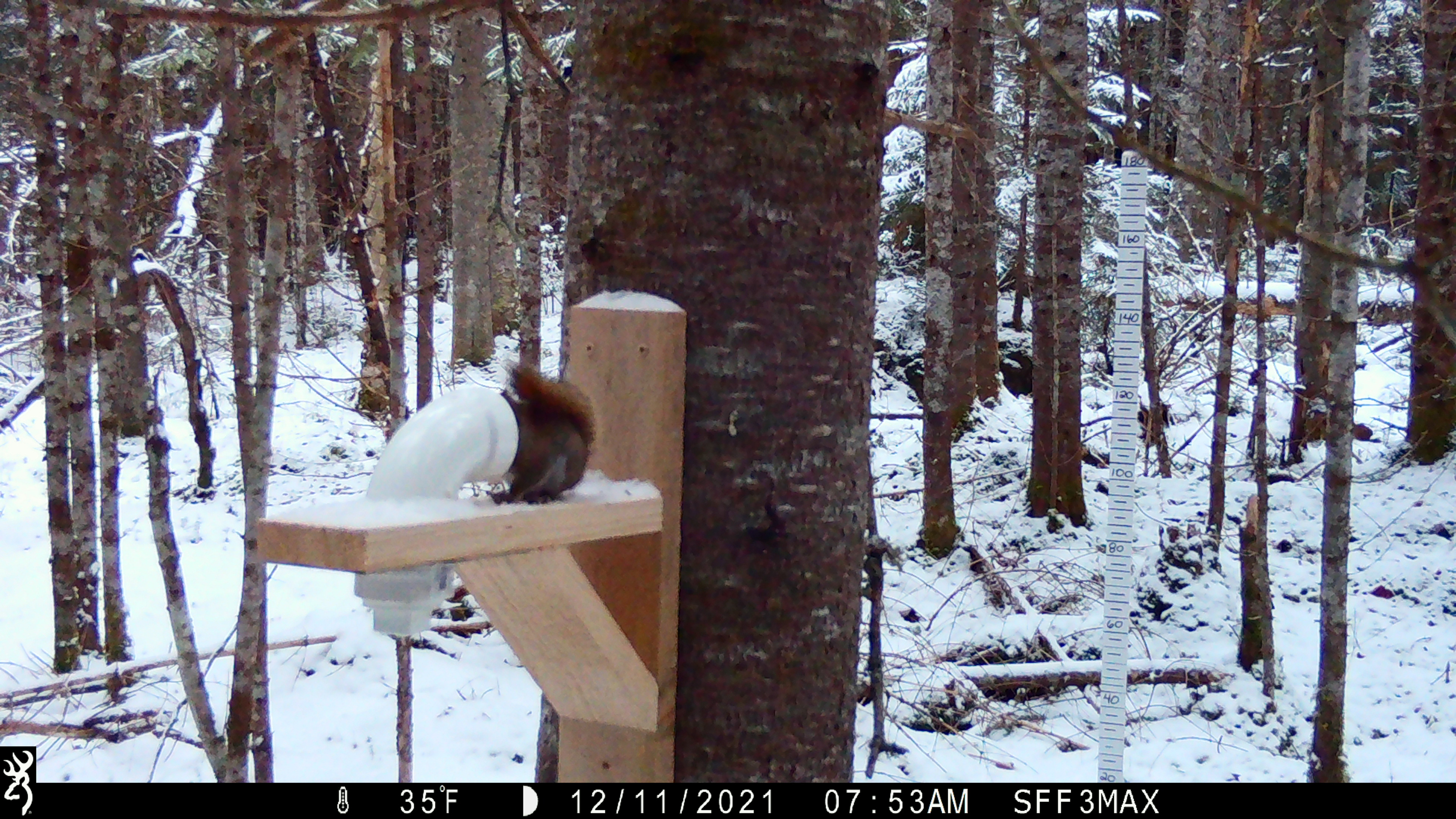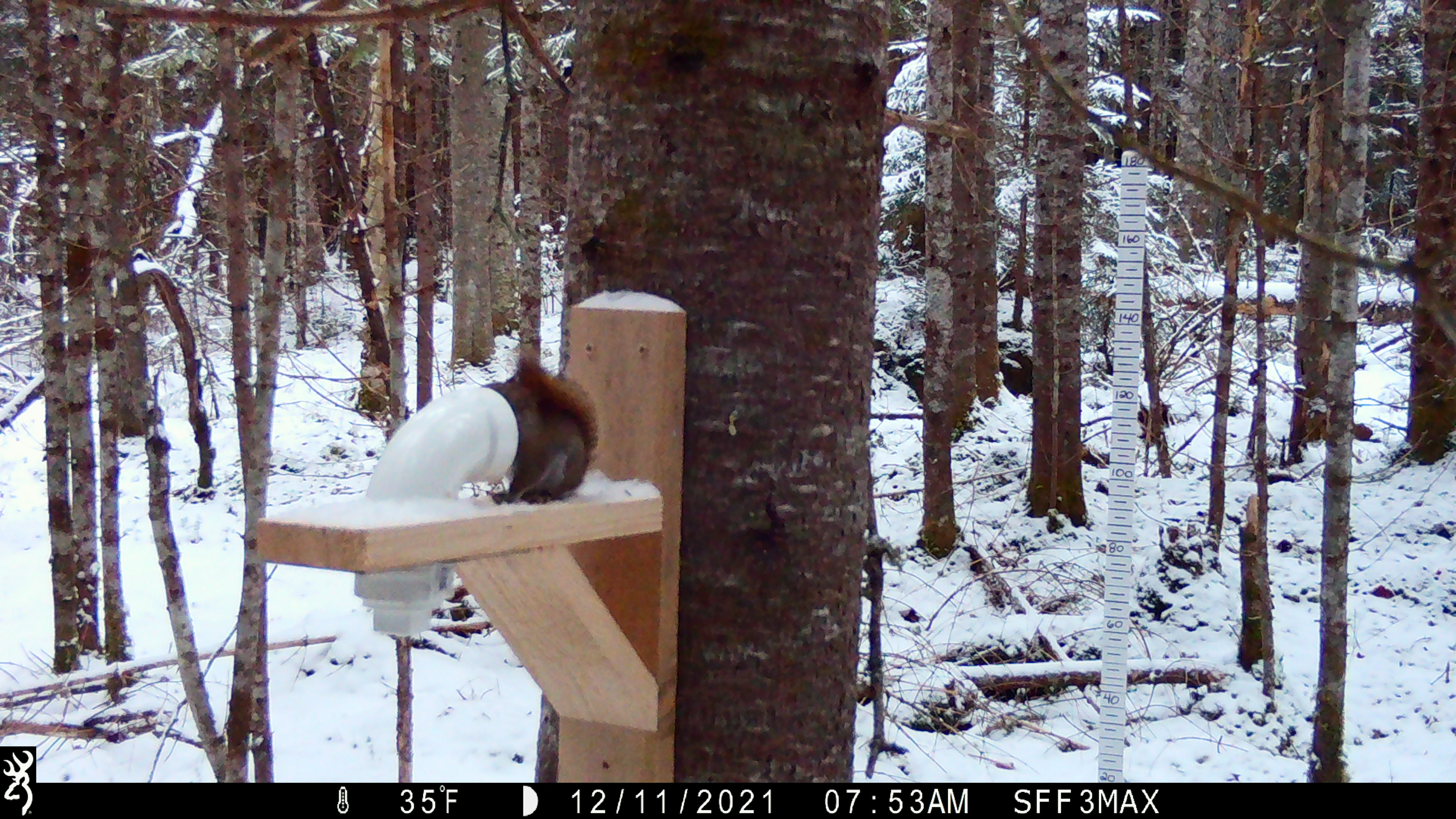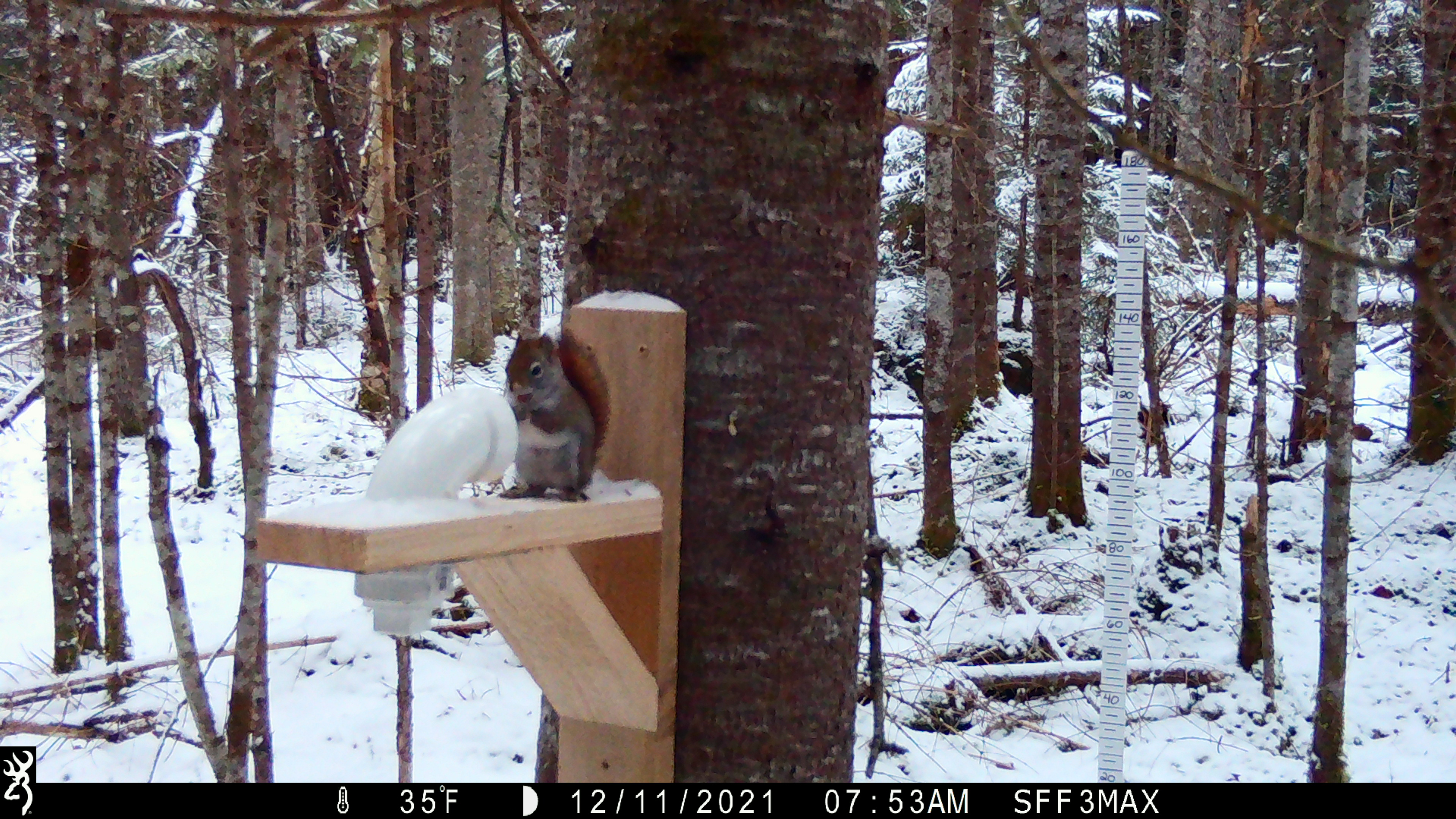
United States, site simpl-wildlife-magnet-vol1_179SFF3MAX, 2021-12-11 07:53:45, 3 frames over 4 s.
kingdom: Animalia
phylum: Chordata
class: Mammalia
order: Rodentia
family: Sciuridae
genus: Tamiasciurus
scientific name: Tamiasciurus hudsonicus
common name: red squirrel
Red squirrel (Tamiasciurus hudsonicus).